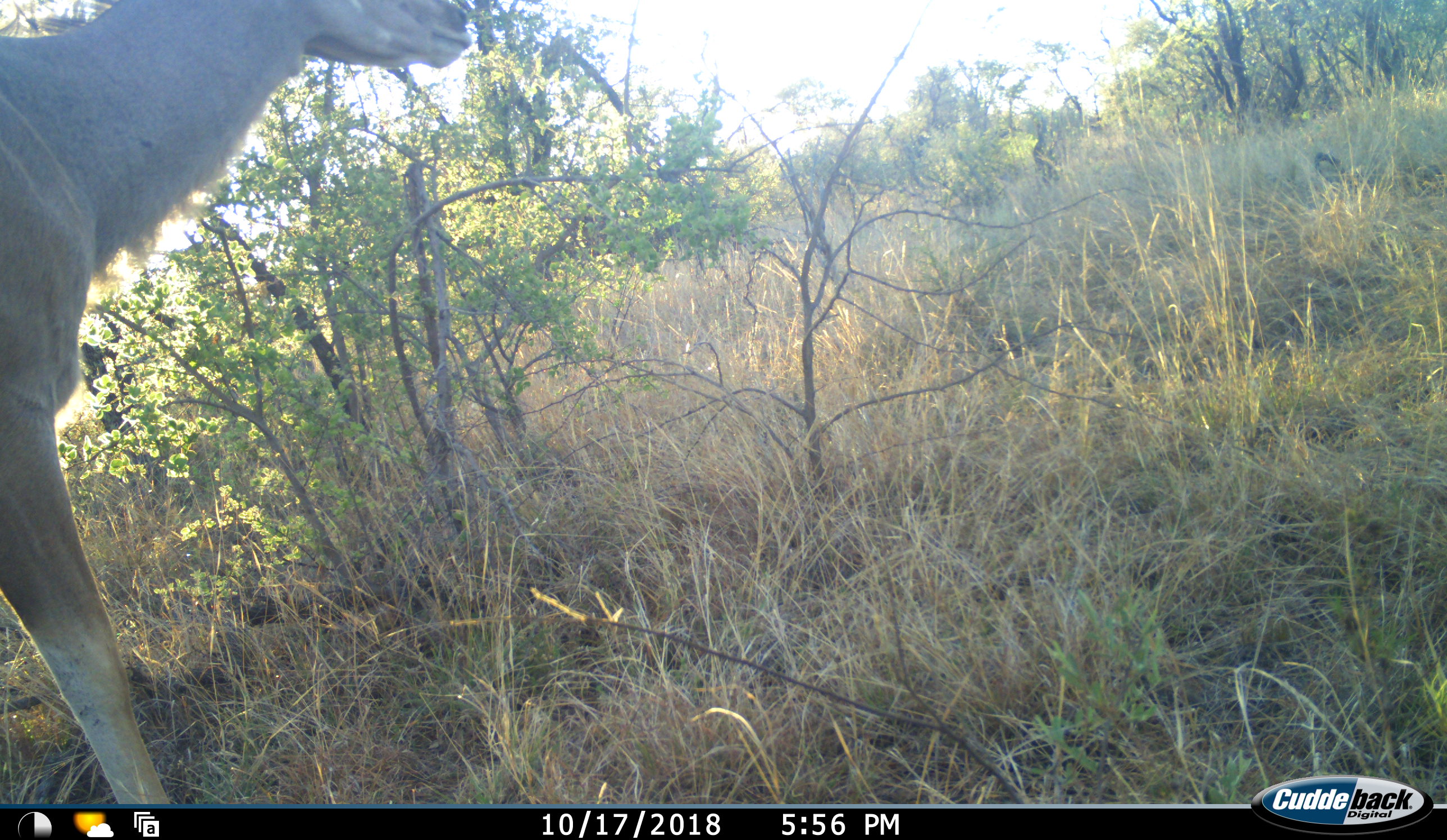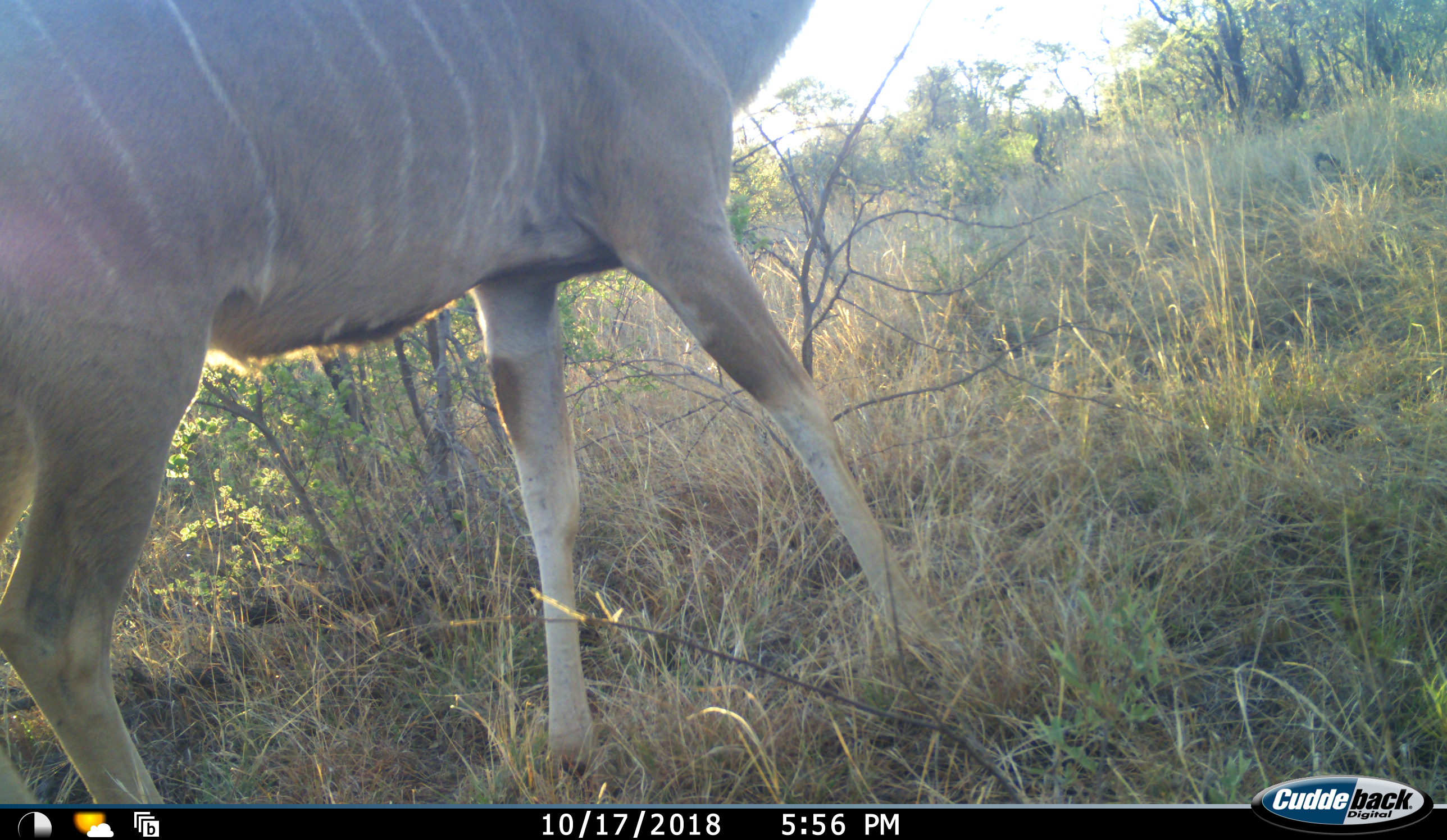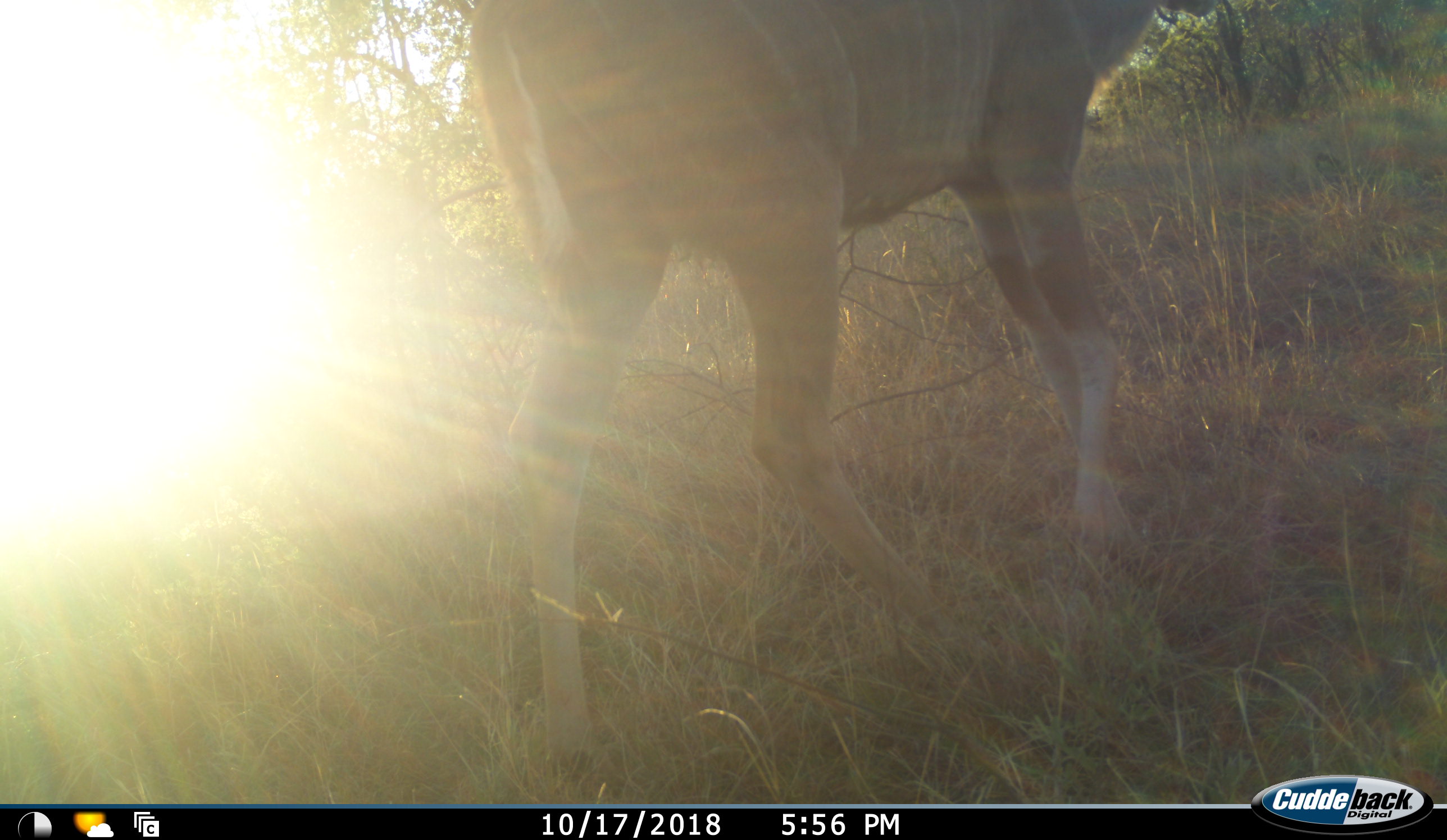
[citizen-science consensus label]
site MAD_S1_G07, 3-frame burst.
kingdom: Animalia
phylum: Chordata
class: Mammalia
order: Artiodactyla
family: Bovidae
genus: Tragelaphus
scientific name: Tragelaphus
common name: kudu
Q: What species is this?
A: Kudu (Tragelaphus).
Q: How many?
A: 1.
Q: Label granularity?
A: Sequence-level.